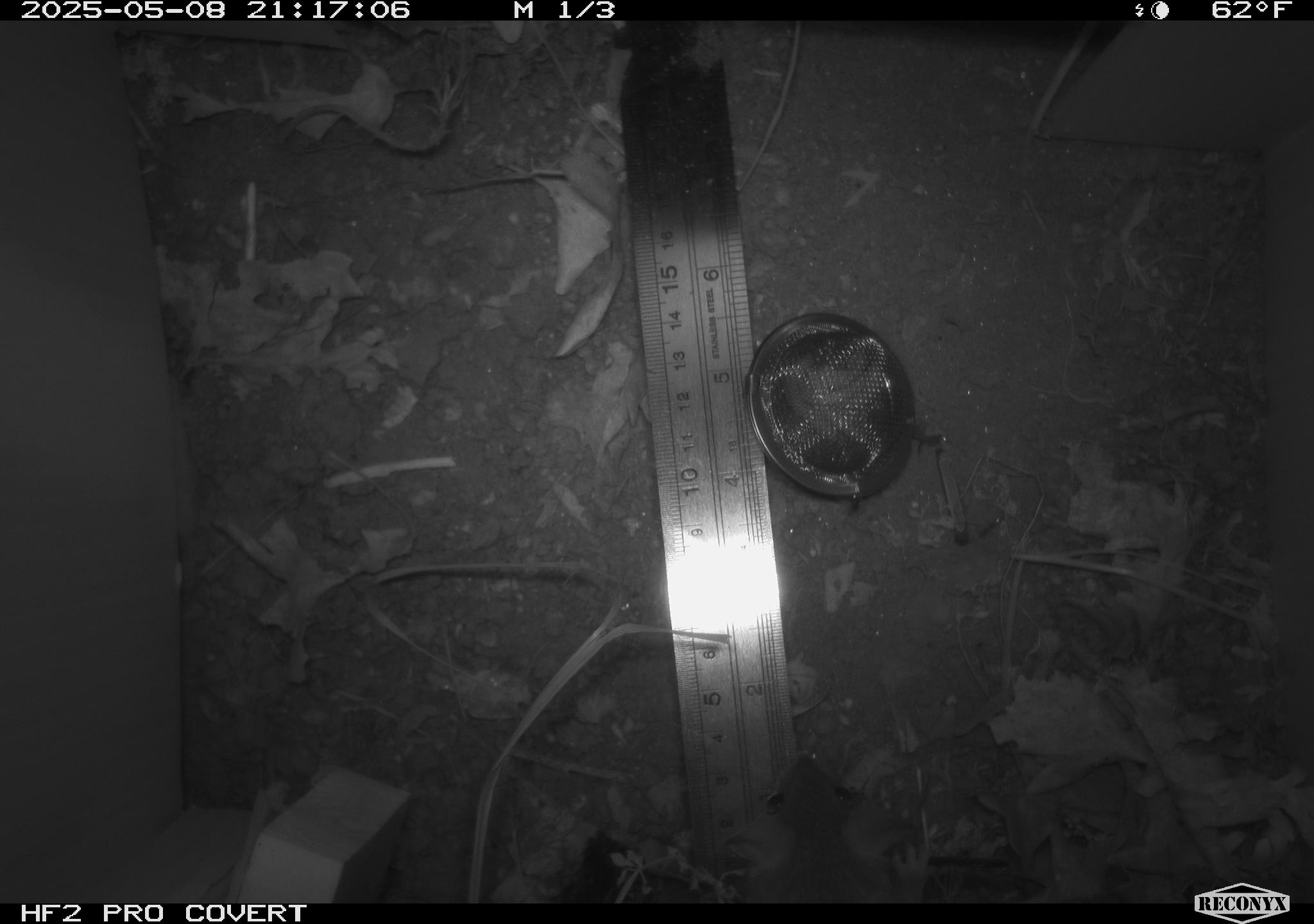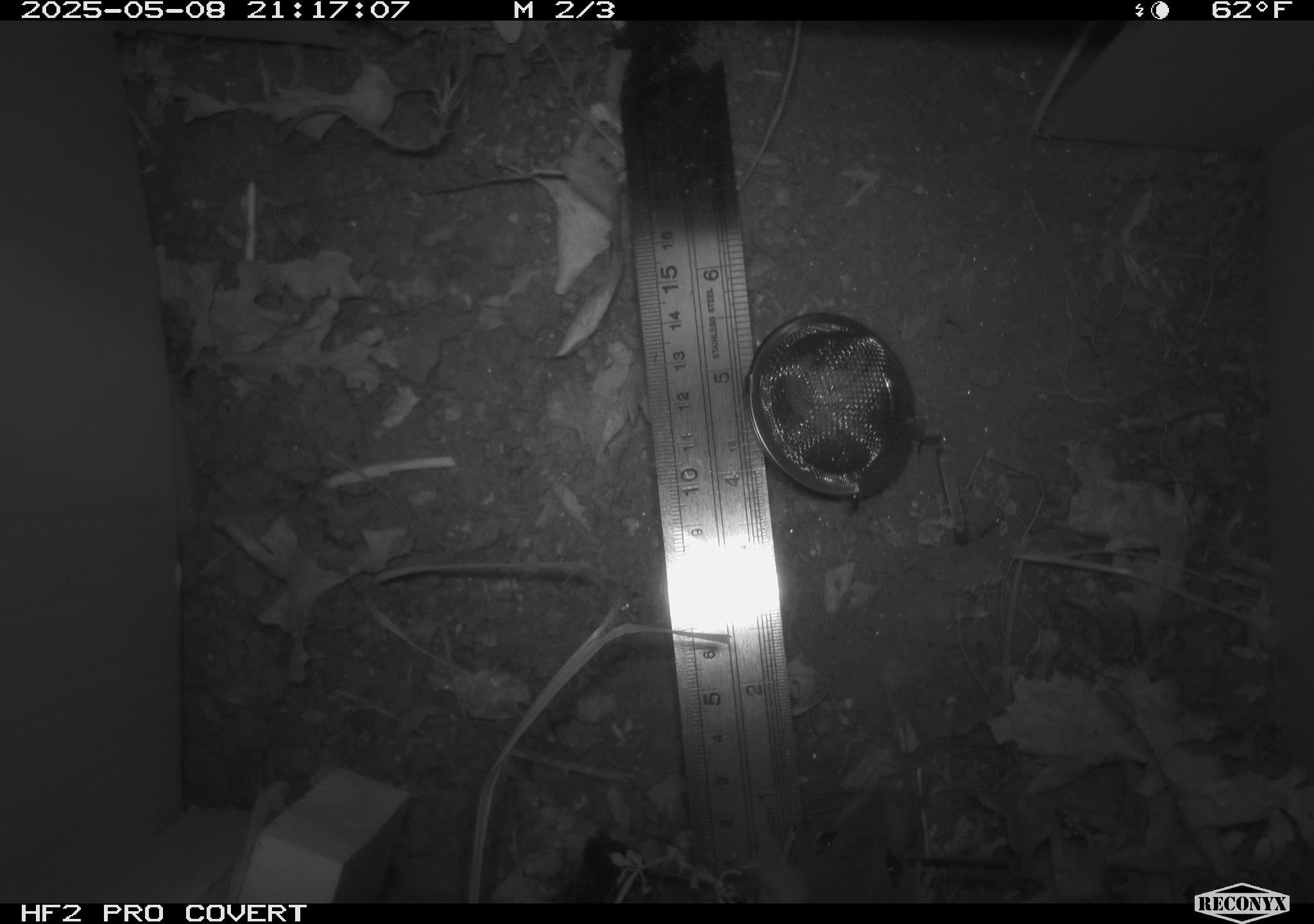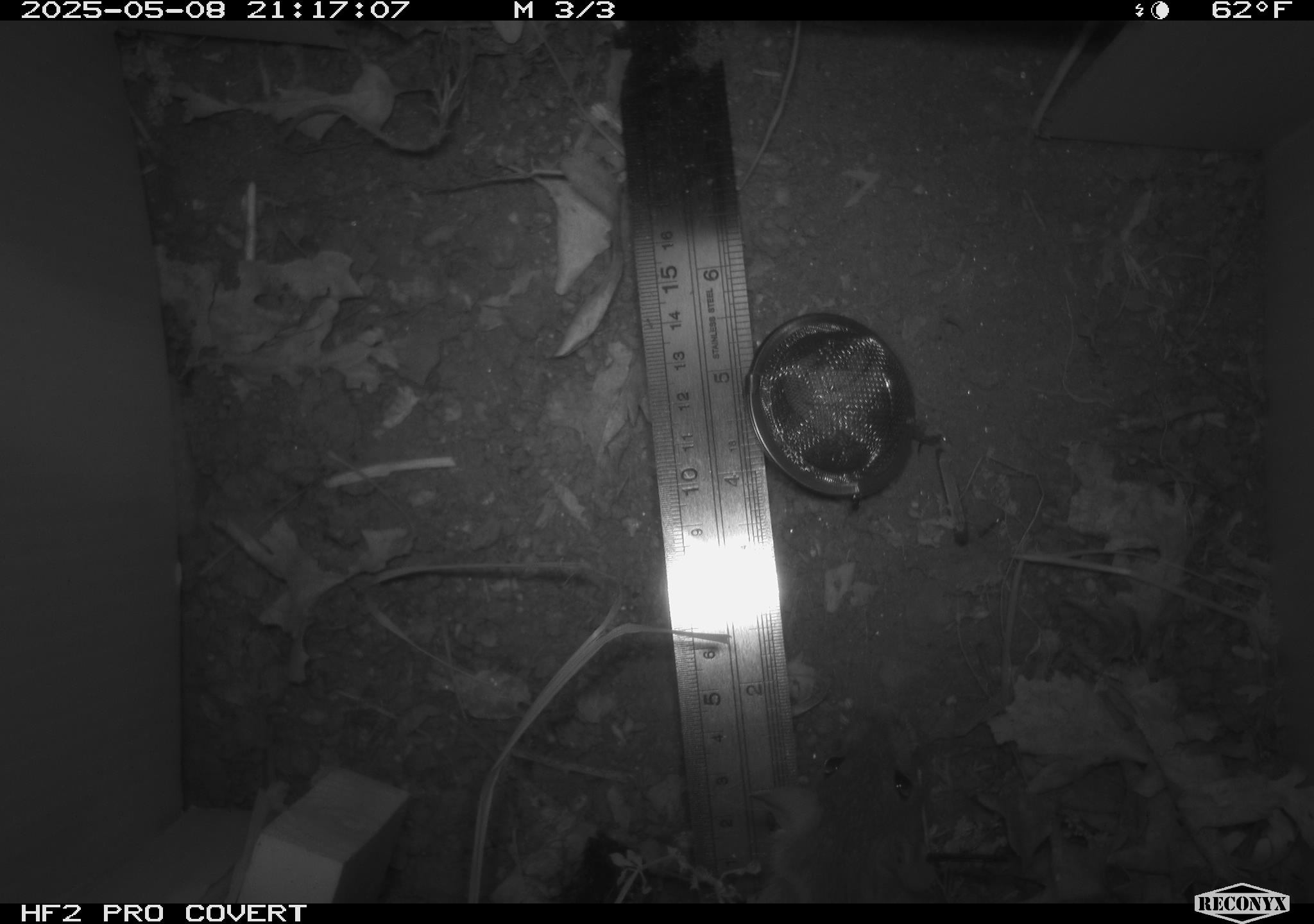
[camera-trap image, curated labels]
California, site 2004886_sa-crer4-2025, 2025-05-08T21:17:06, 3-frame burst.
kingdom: Animalia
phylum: Chordata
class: Mammalia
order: Rodentia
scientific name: Rodentia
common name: rodent